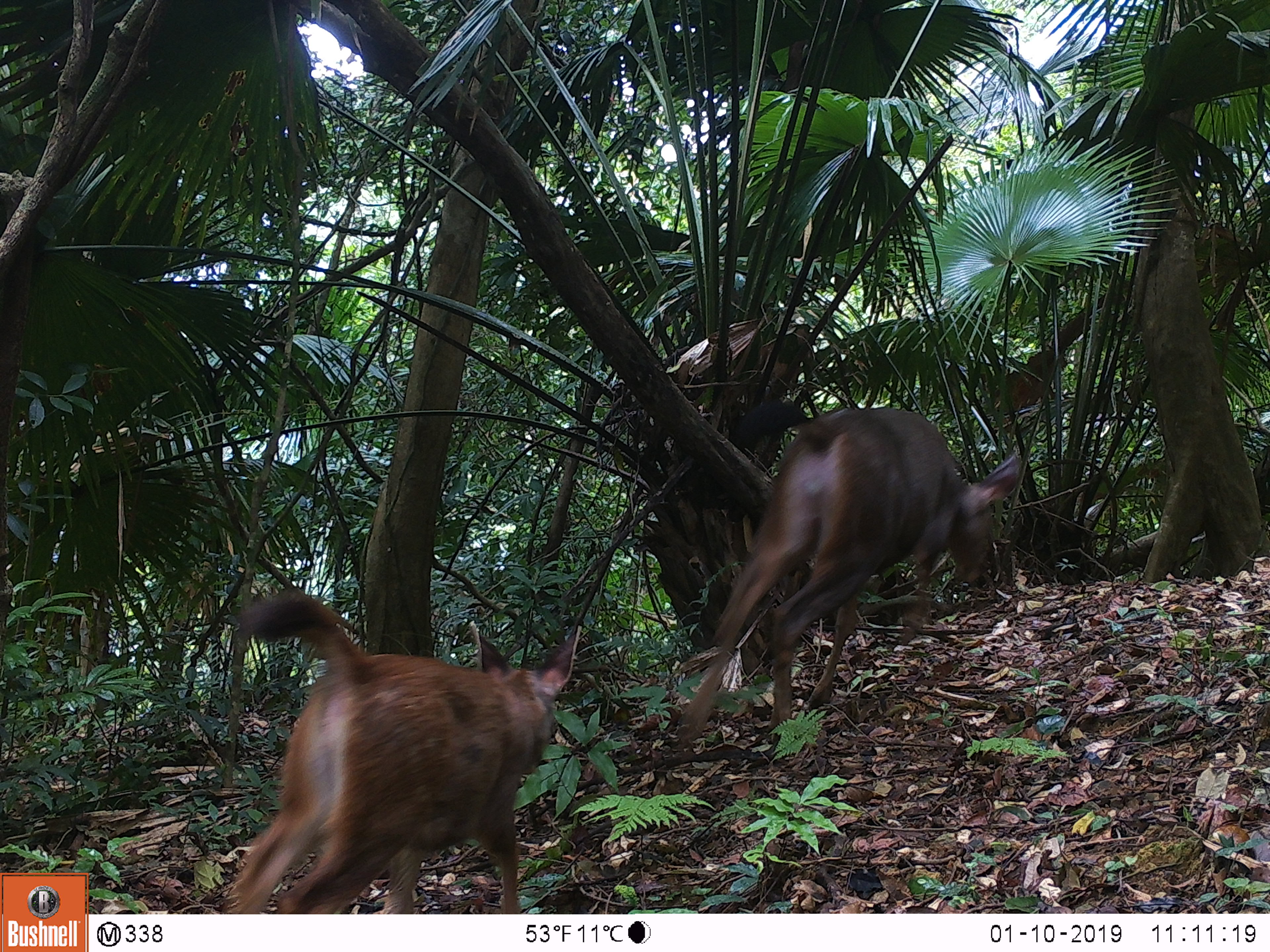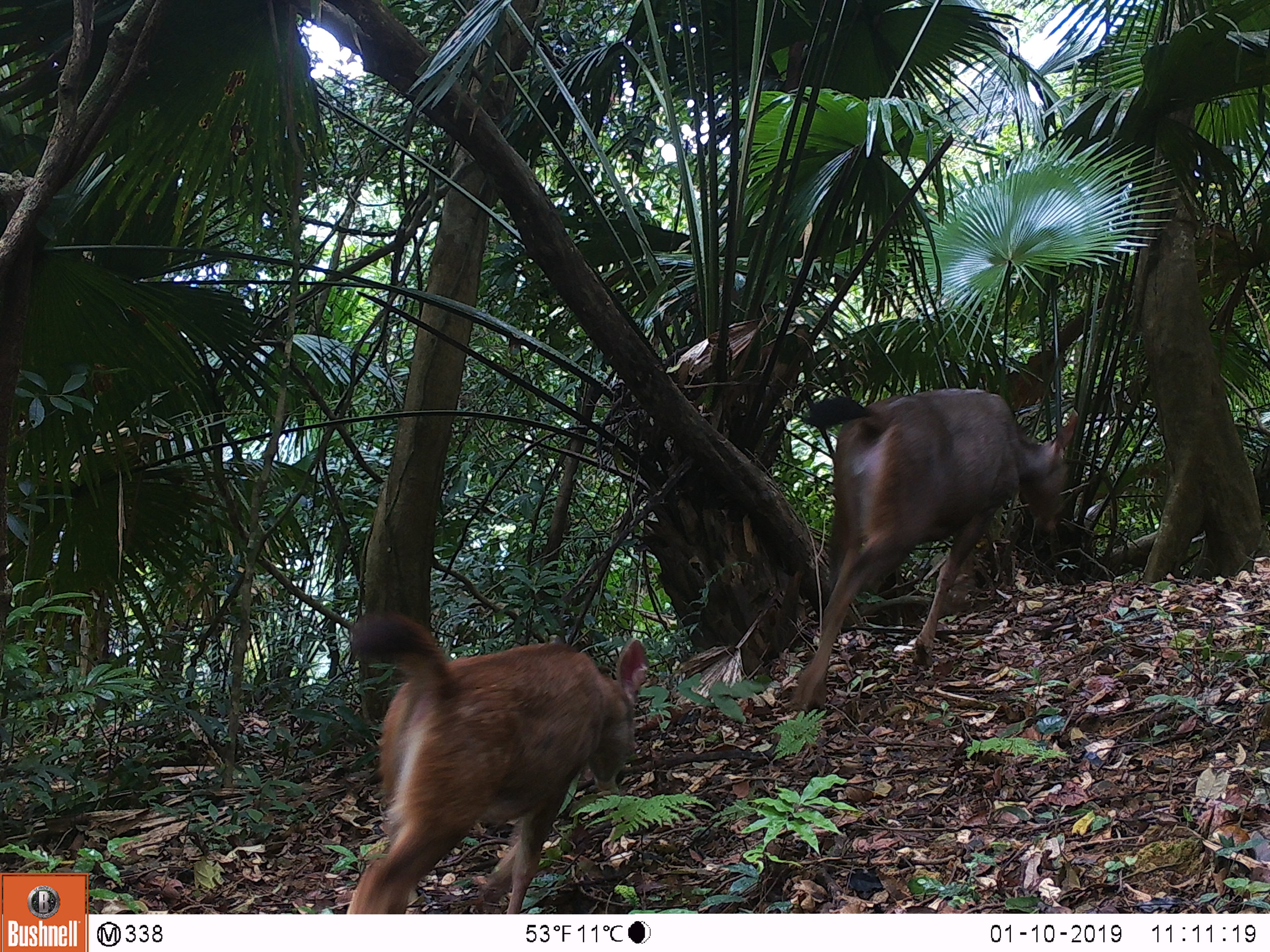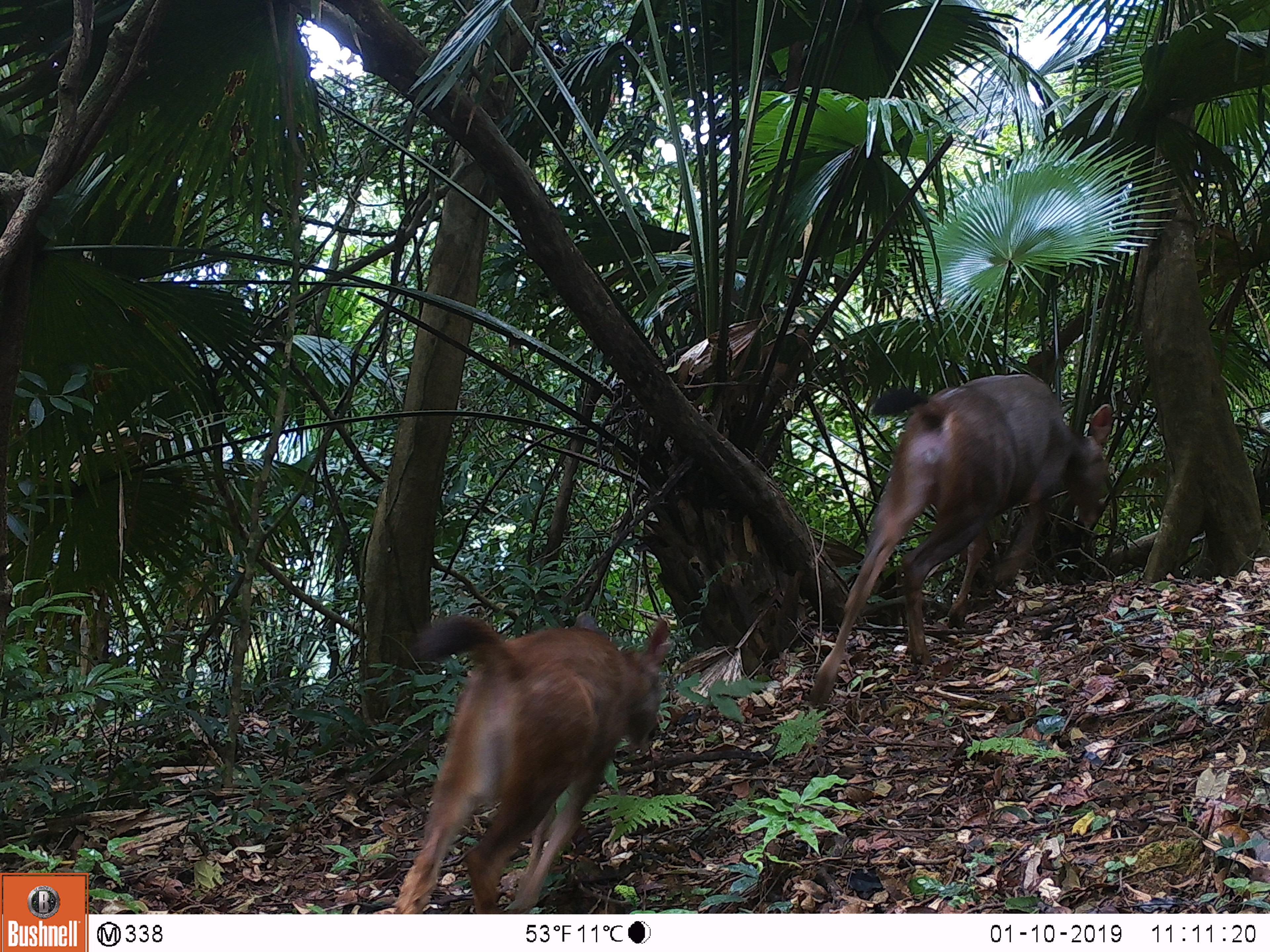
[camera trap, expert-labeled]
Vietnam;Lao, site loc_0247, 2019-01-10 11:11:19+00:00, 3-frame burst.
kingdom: Animalia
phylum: Chordata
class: Mammalia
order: Artiodactyla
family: Cervidae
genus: Rusa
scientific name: Rusa unicolor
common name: sambar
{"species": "sambar (Rusa unicolor)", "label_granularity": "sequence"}